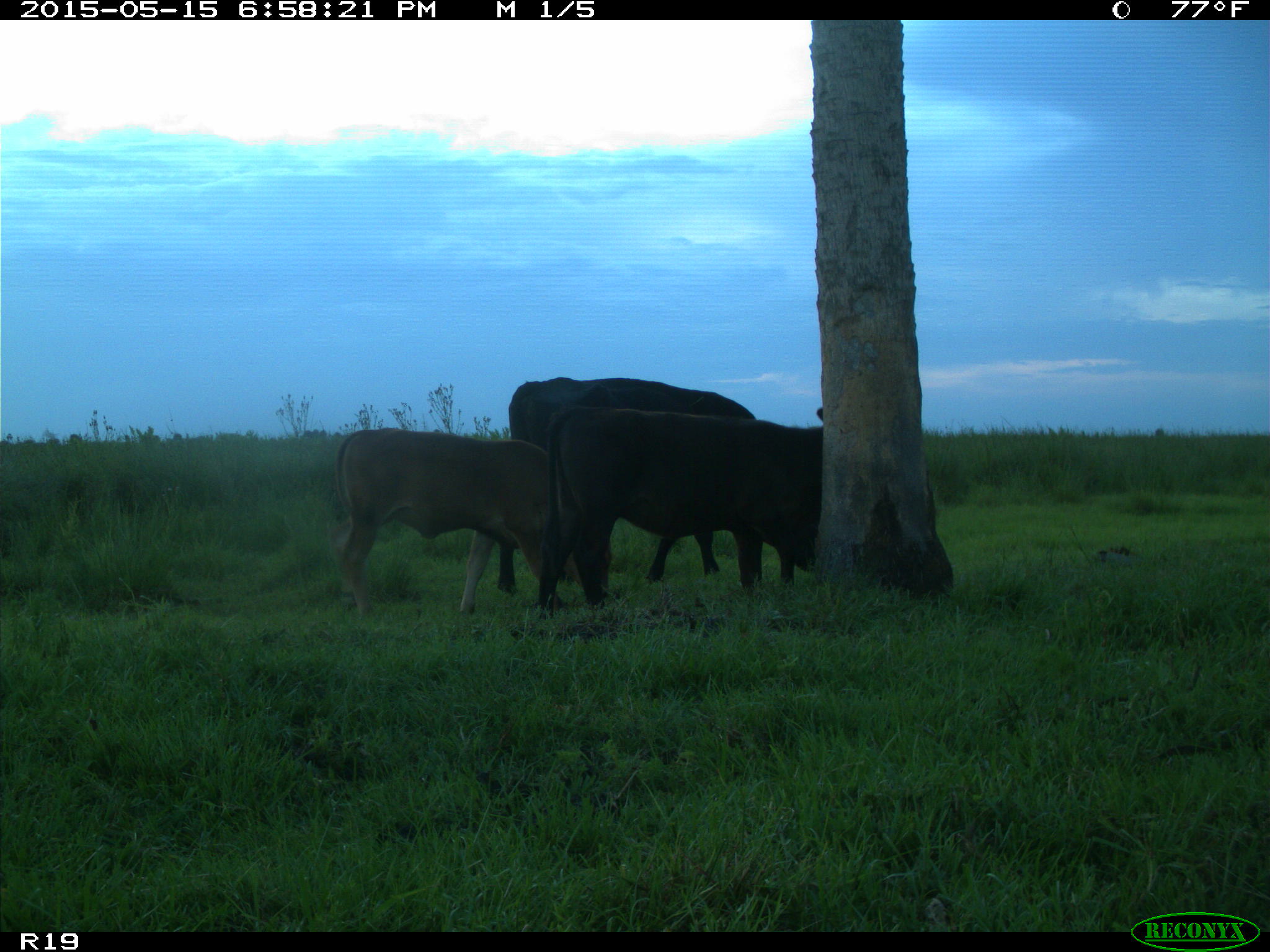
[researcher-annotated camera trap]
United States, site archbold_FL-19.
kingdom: Animalia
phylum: Chordata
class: Mammalia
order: Artiodactyla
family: Bovidae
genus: Bos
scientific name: Bos taurus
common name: domestic cow